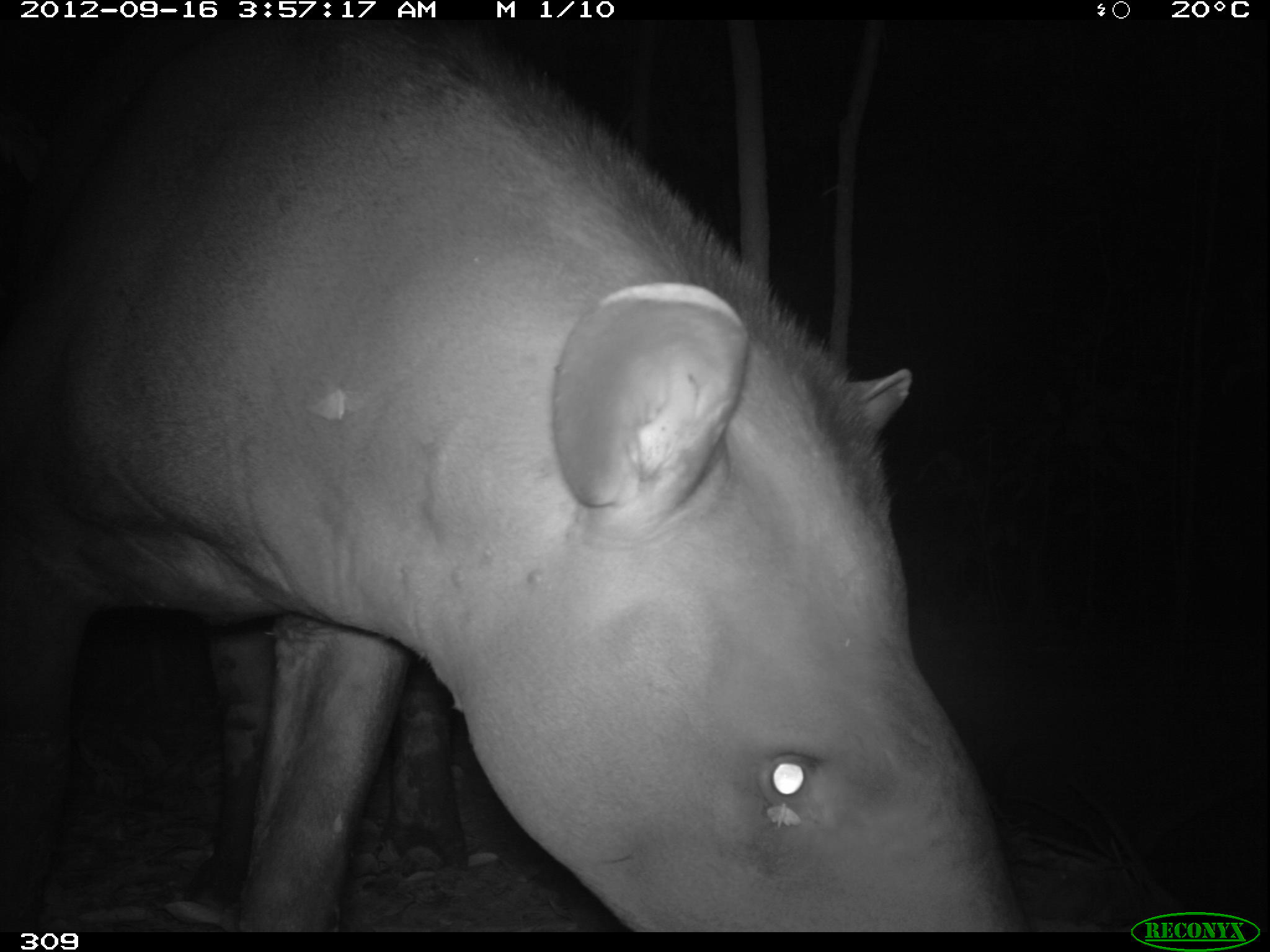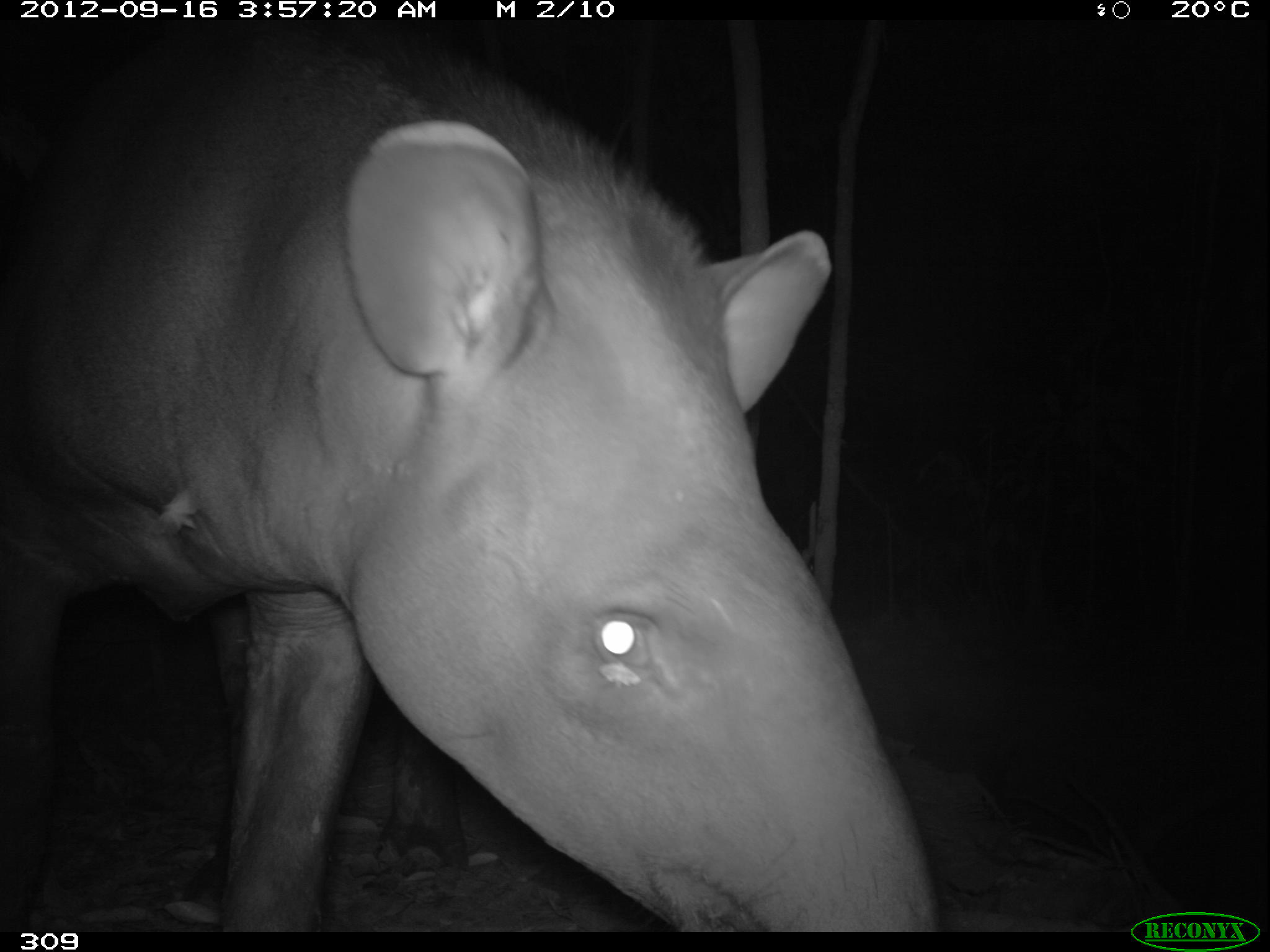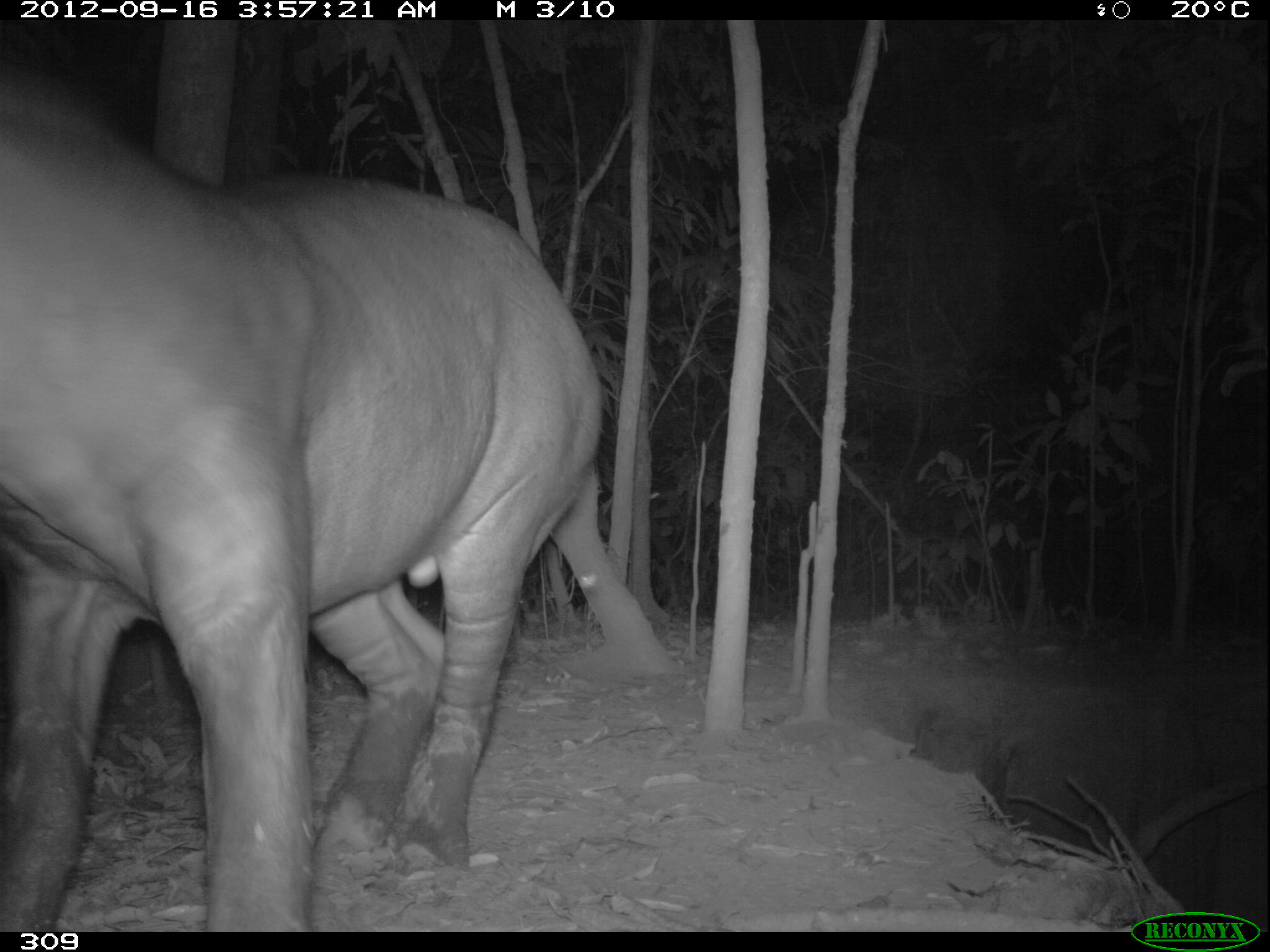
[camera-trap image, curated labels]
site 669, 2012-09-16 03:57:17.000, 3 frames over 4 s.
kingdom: Animalia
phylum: Chordata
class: Mammalia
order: Perissodactyla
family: Tapiridae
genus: Tapirus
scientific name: Tapirus terrestris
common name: south american tapir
Tapirus terrestris (south american tapir).